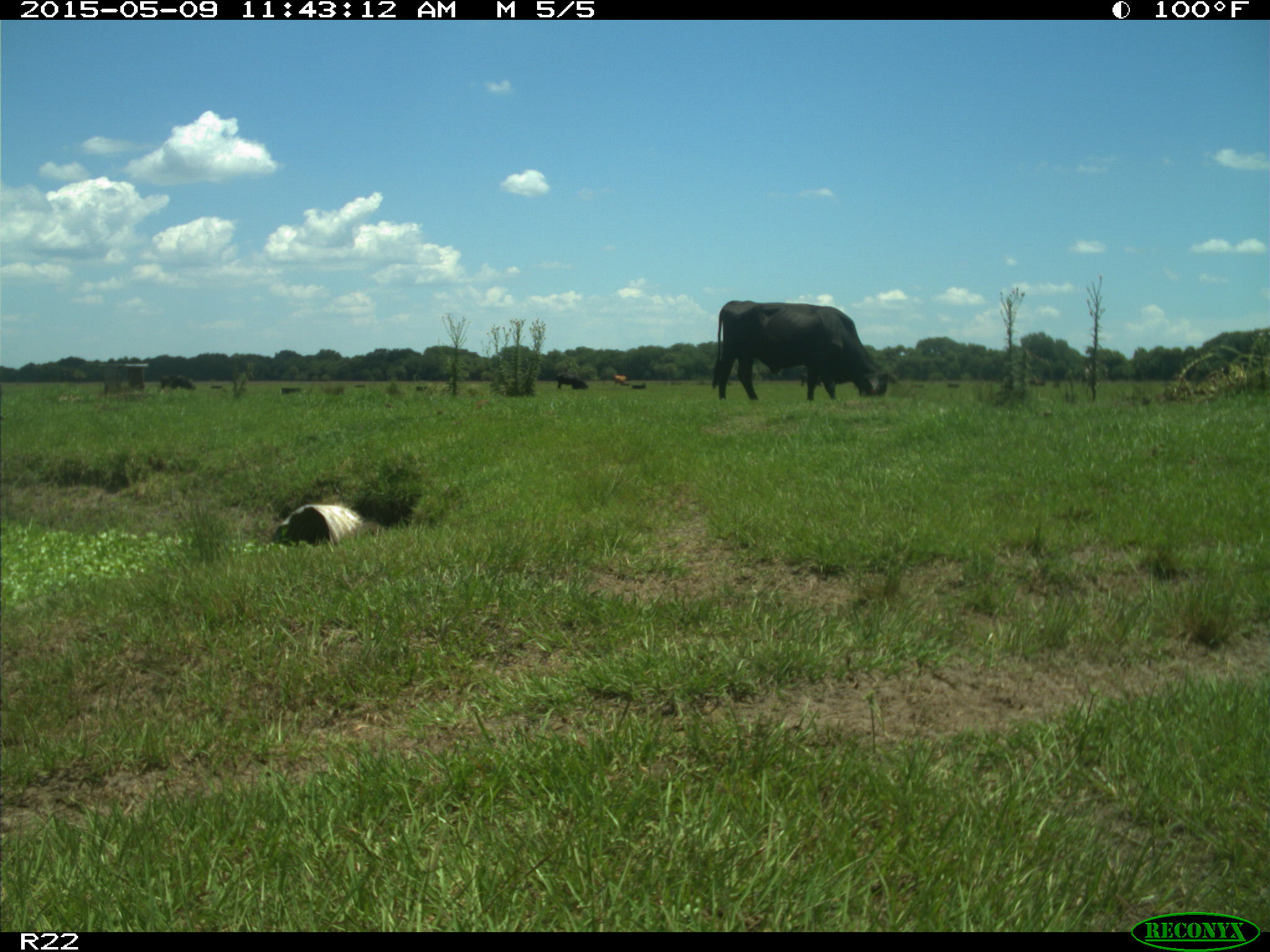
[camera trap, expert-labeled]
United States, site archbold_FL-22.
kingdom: Animalia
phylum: Chordata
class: Mammalia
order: Artiodactyla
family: Bovidae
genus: Bos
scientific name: Bos taurus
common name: domestic cow